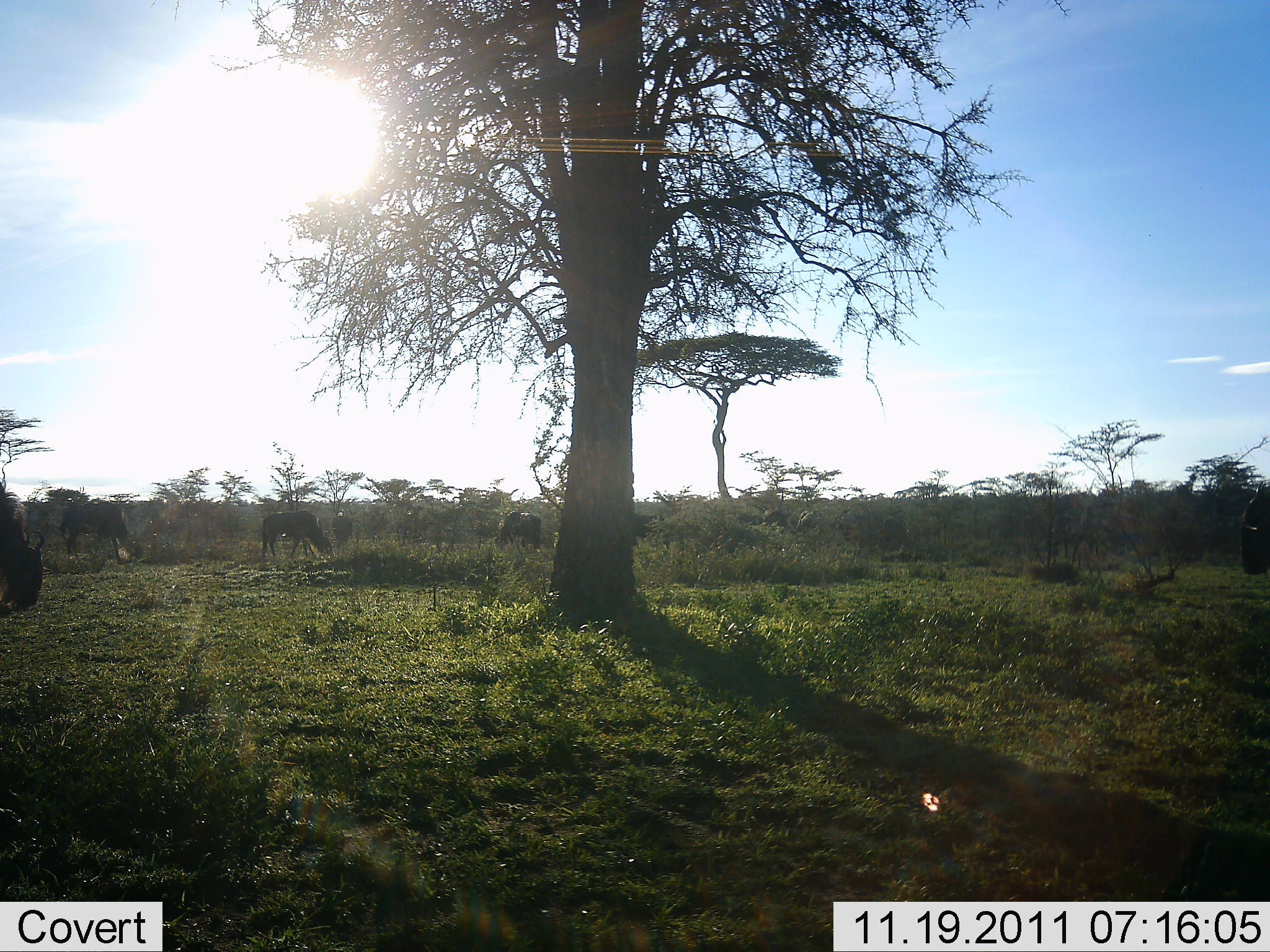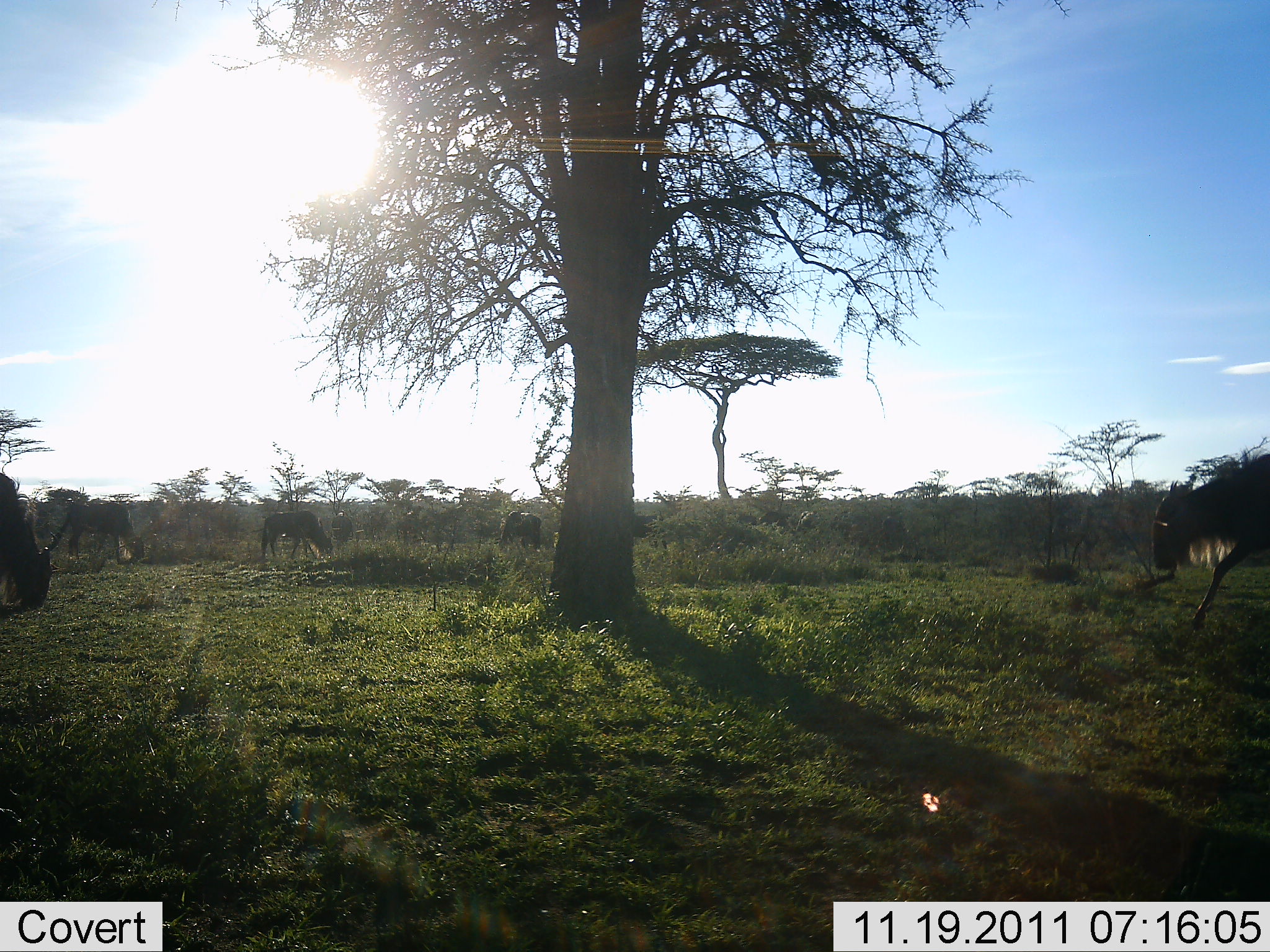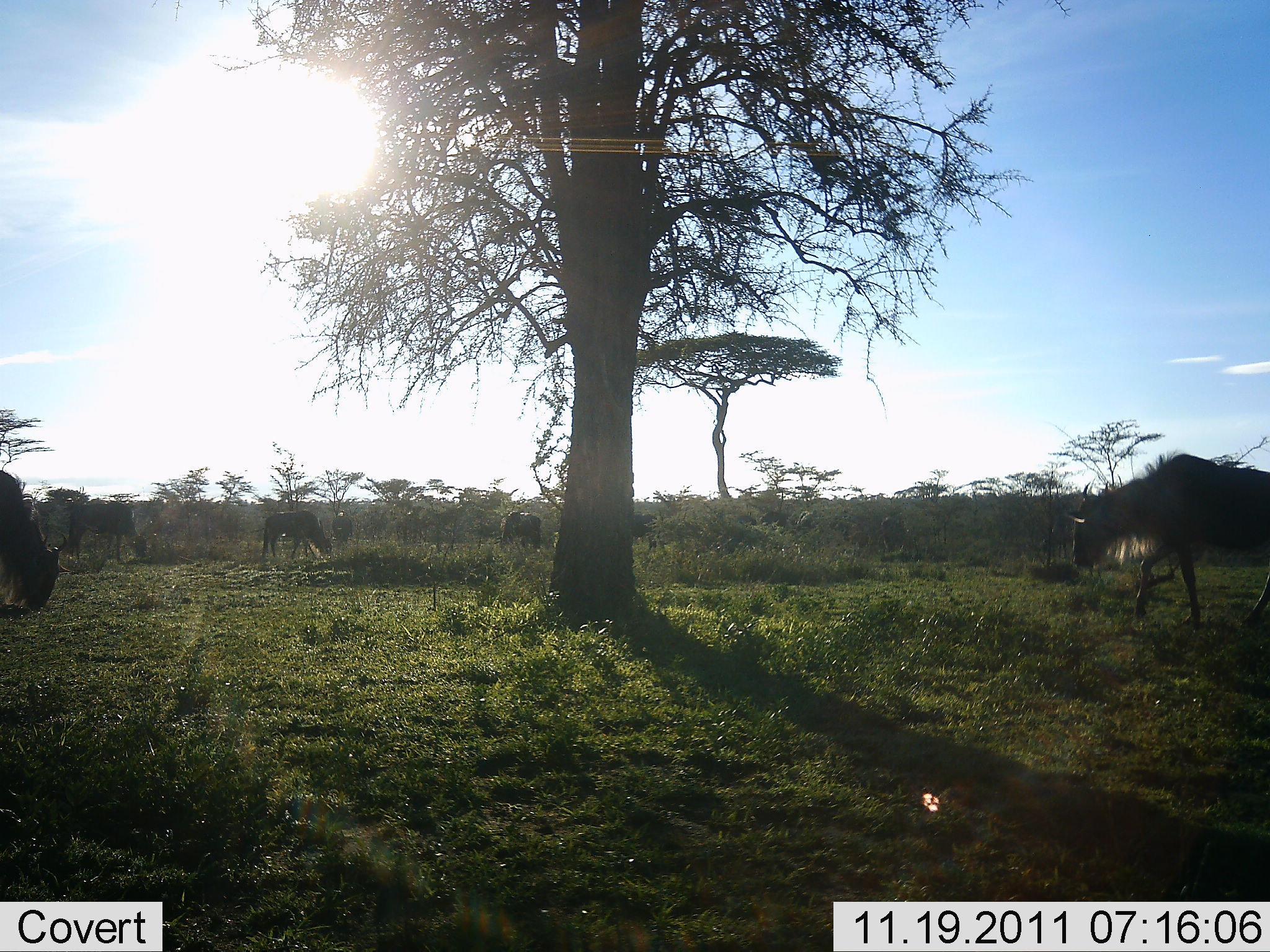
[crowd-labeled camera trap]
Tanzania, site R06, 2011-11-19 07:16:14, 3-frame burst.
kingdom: Animalia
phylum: Chordata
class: Mammalia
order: Artiodactyla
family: Bovidae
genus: Connochaetes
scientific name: Connochaetes taurinus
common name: blue wildebeest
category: wildebeest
Wildebeest (blue wildebeest) (Connochaetes taurinus), count 7. Behavior (volunteer vote fractions): standing 15%, resting 0%, moving 85%, interacting 0%. Young present (vote fraction): 0%. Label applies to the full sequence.